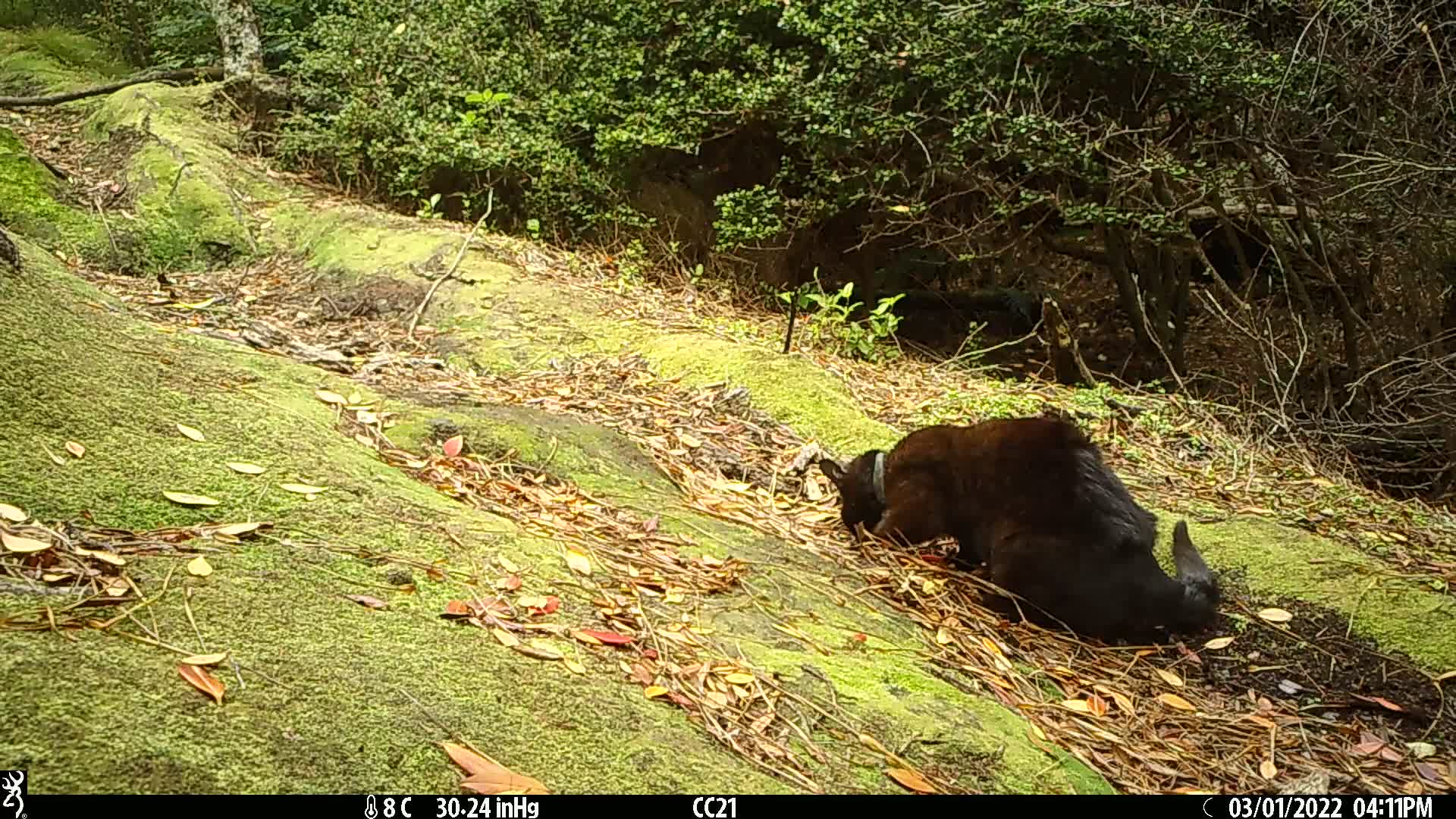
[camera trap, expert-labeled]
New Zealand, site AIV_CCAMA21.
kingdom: Animalia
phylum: Chordata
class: Mammalia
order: Carnivora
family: Felidae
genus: Felis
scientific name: Felis catus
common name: domestic cat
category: cat